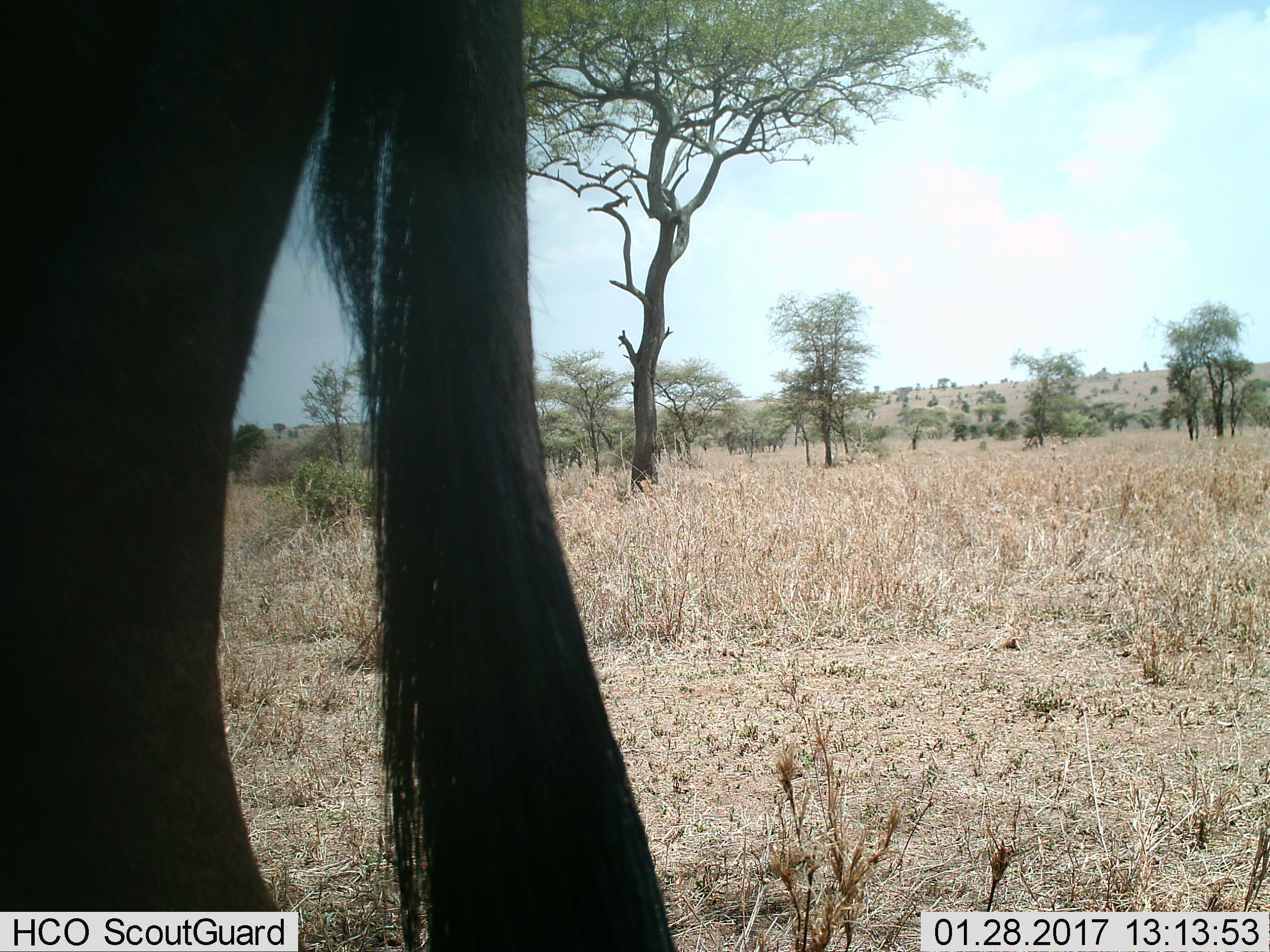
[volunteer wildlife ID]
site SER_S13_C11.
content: unidentified animal